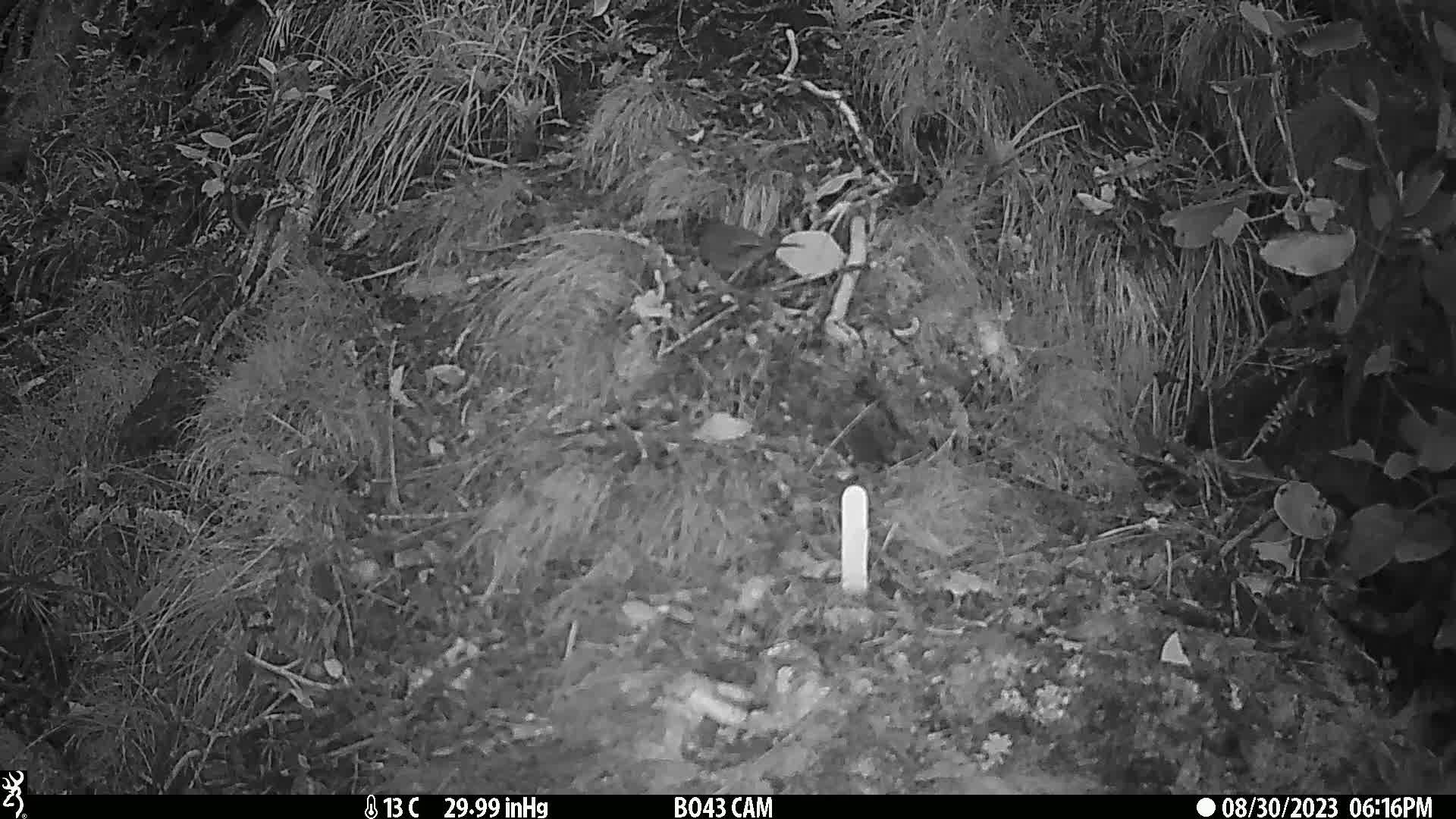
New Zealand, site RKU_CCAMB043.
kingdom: Animalia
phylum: Chordata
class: Aves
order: Passeriformes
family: Prunellidae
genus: Prunella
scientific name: Prunella modularis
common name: dunnock